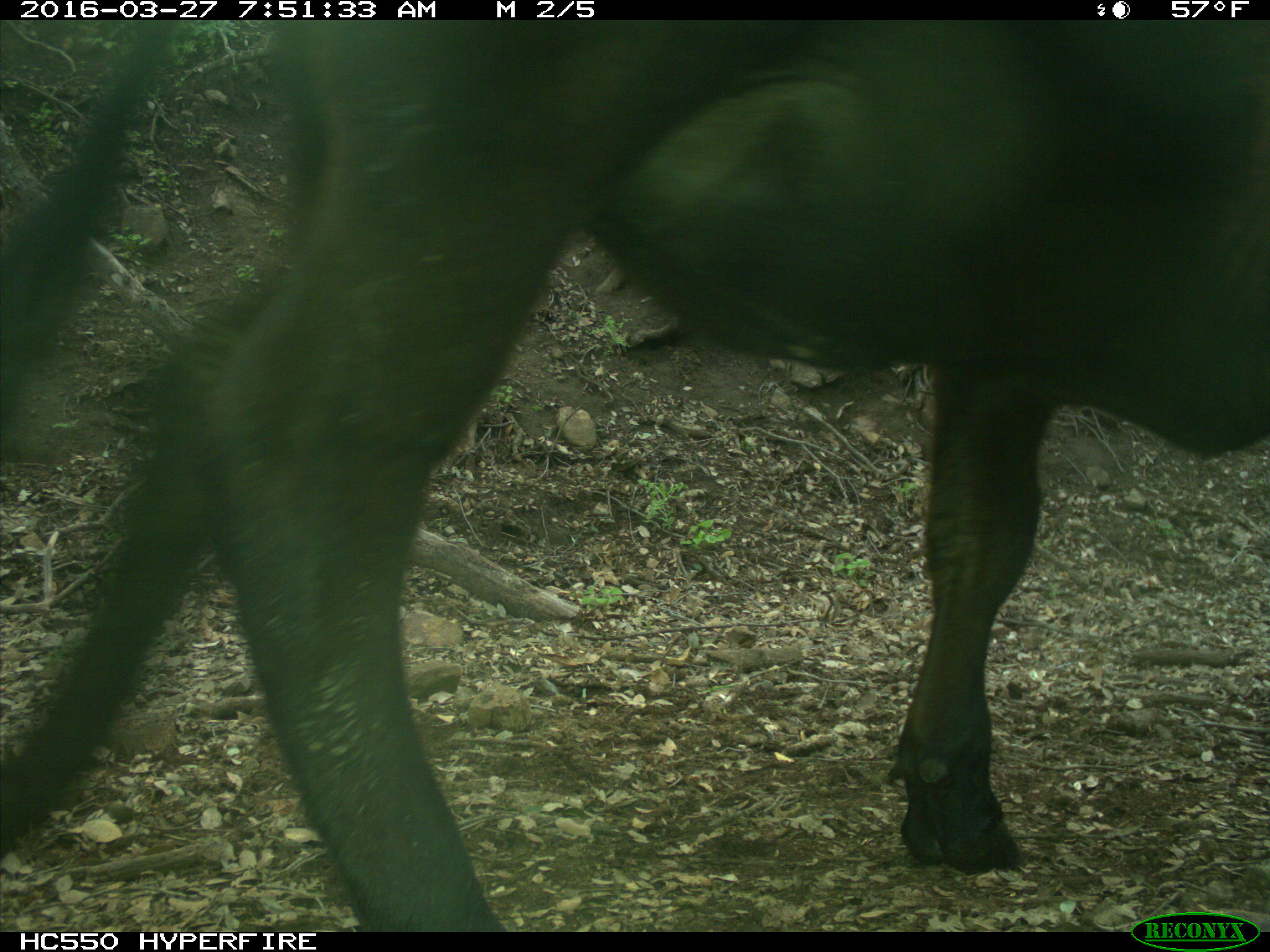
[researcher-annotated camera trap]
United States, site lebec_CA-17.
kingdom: Animalia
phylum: Chordata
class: Mammalia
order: Artiodactyla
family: Bovidae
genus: Bos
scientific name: Bos taurus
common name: domestic cow